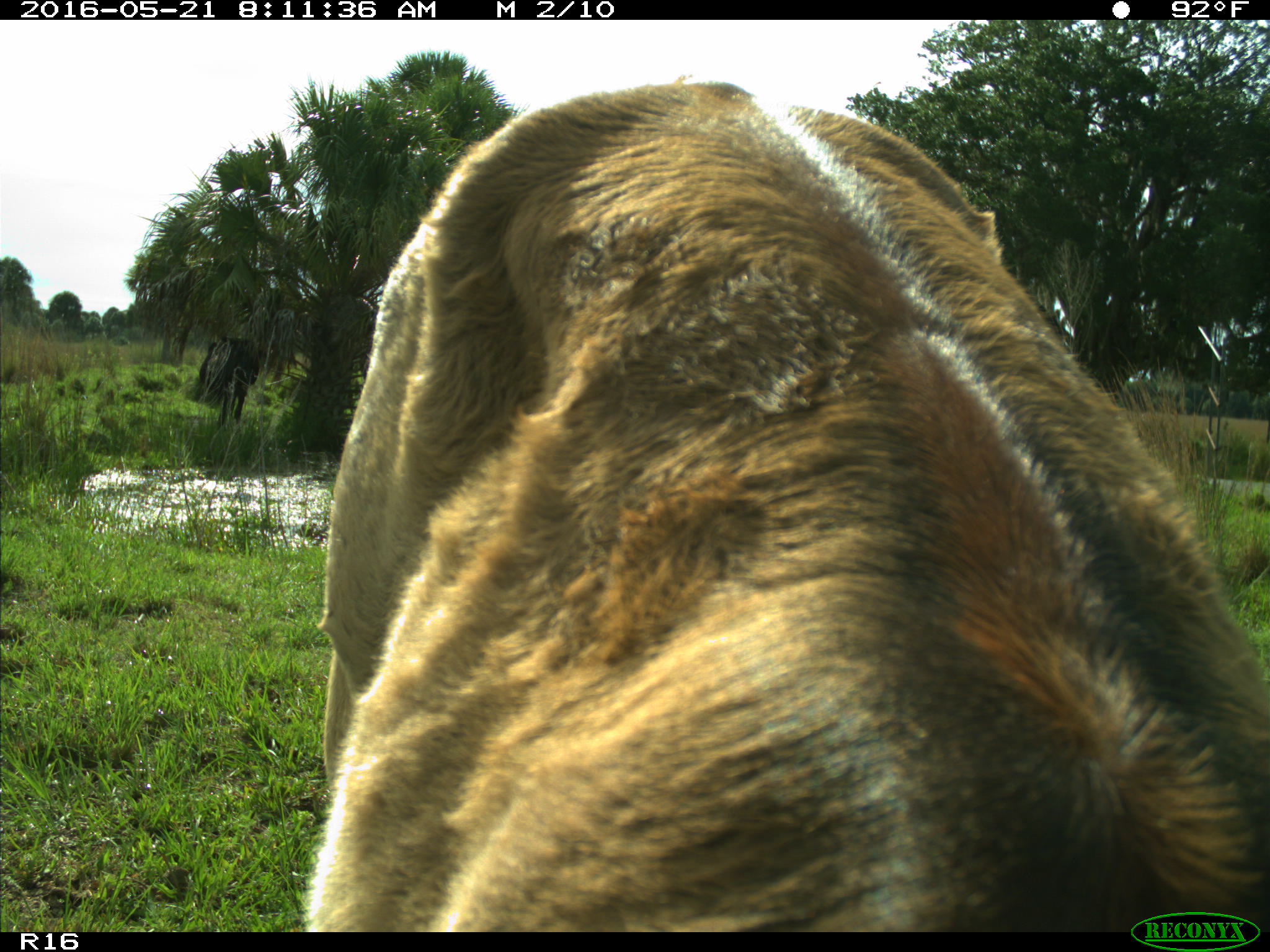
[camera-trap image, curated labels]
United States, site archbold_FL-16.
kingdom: Animalia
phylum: Chordata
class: Mammalia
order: Artiodactyla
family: Bovidae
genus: Bos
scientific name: Bos taurus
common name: domestic cow